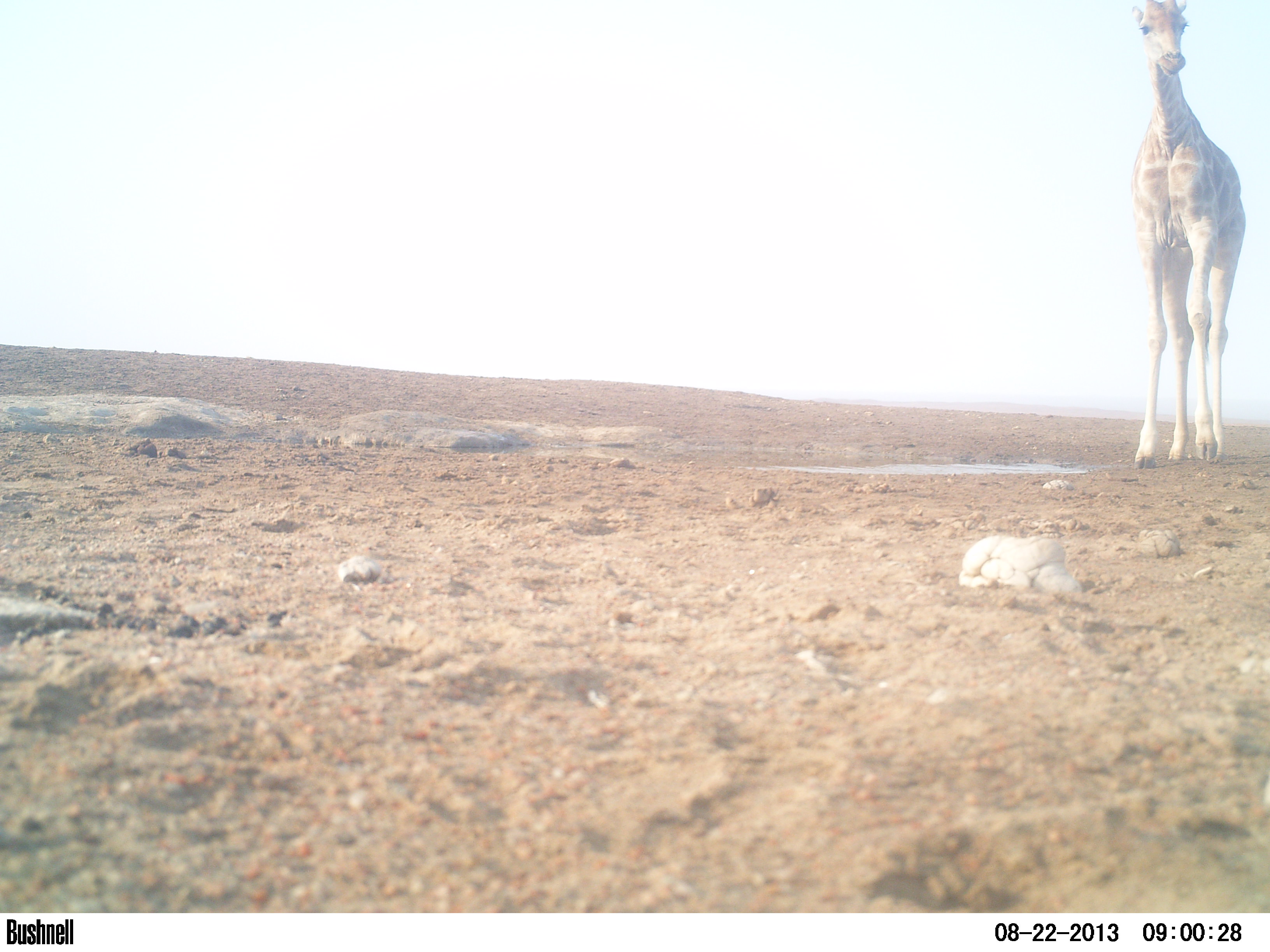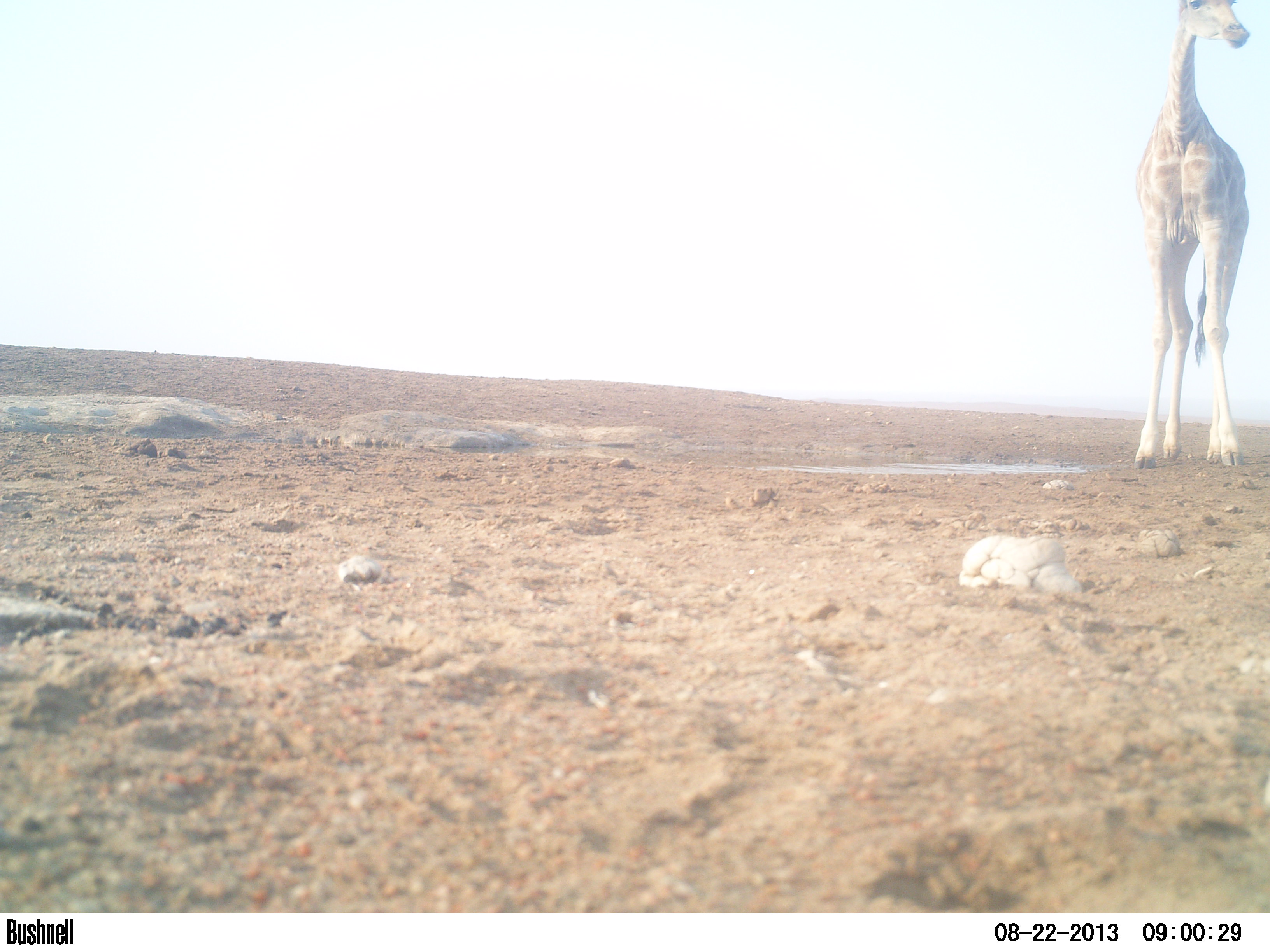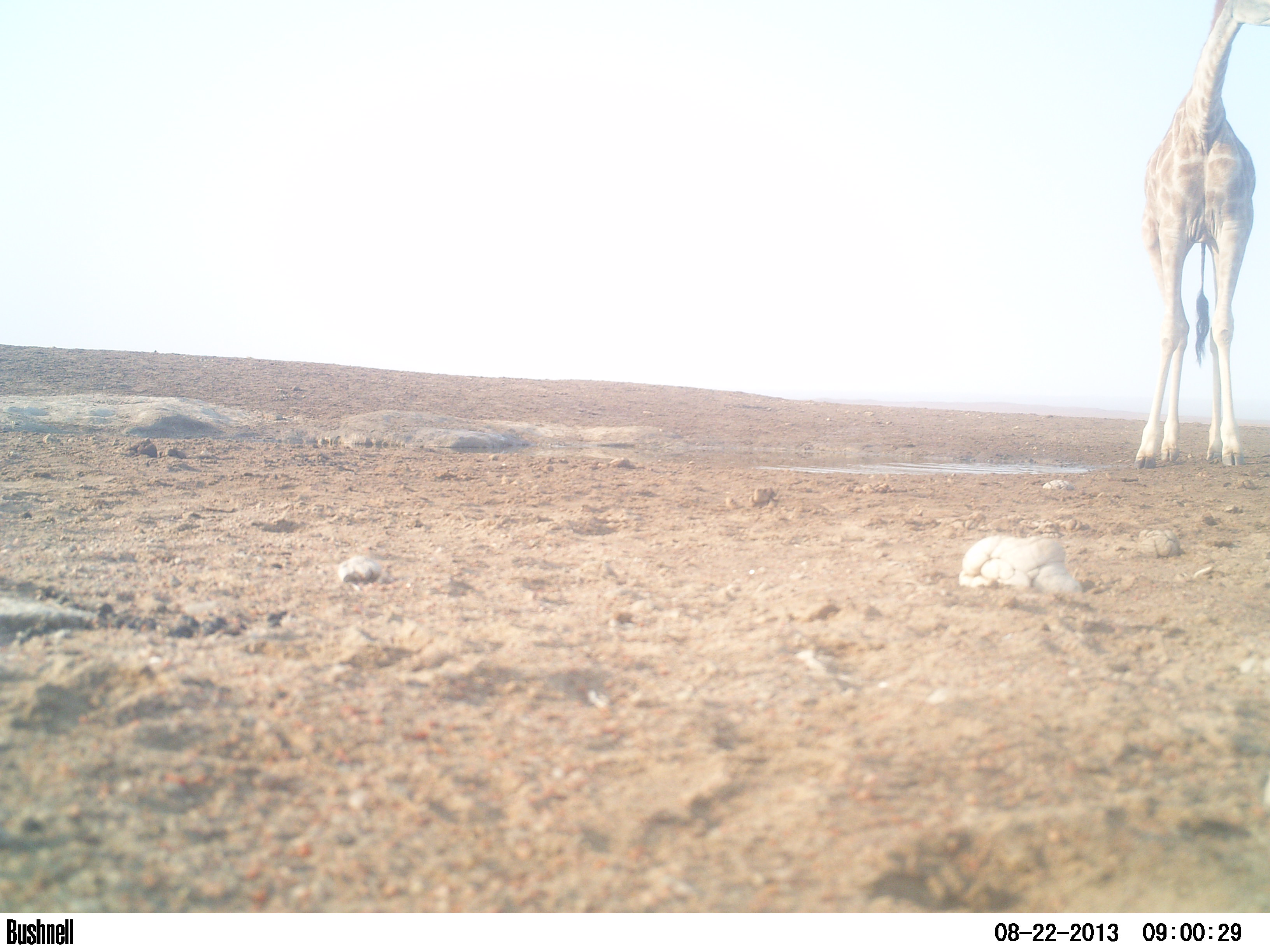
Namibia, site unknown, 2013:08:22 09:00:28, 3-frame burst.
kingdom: Animalia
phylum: Chordata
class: Mammalia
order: Artiodactyla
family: Giraffidae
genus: Giraffa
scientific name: Giraffa camelopardalis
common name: giraffe